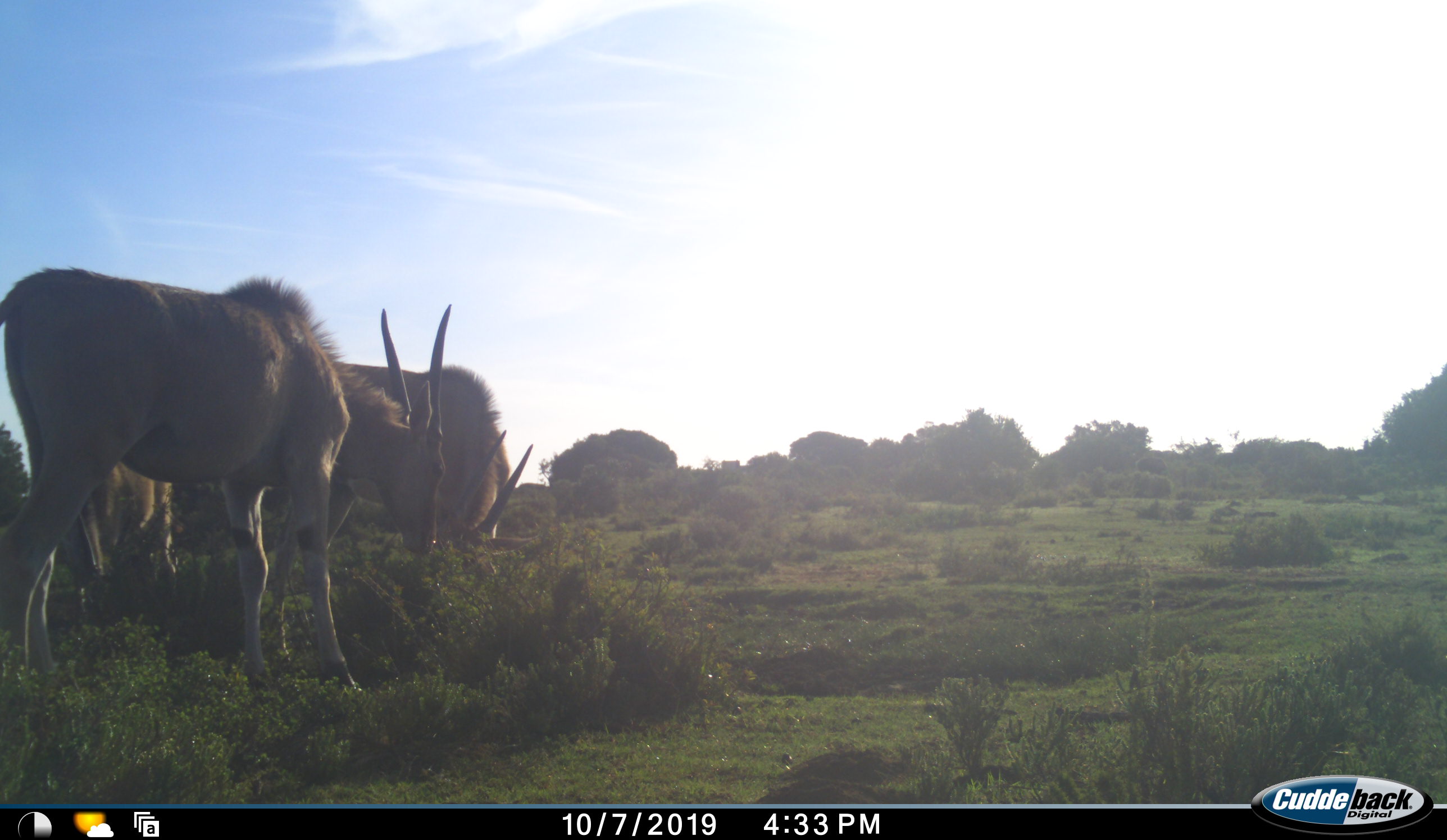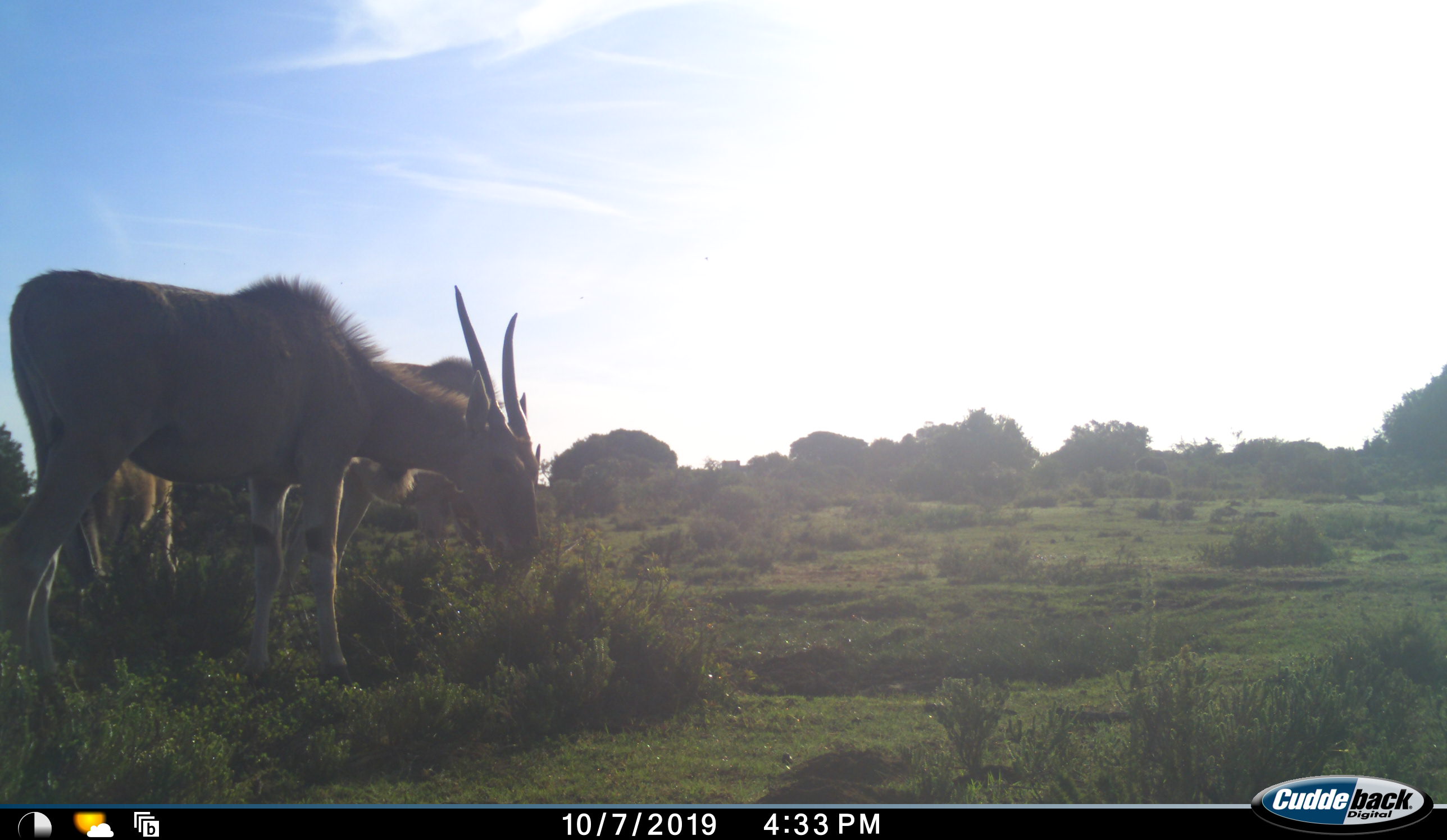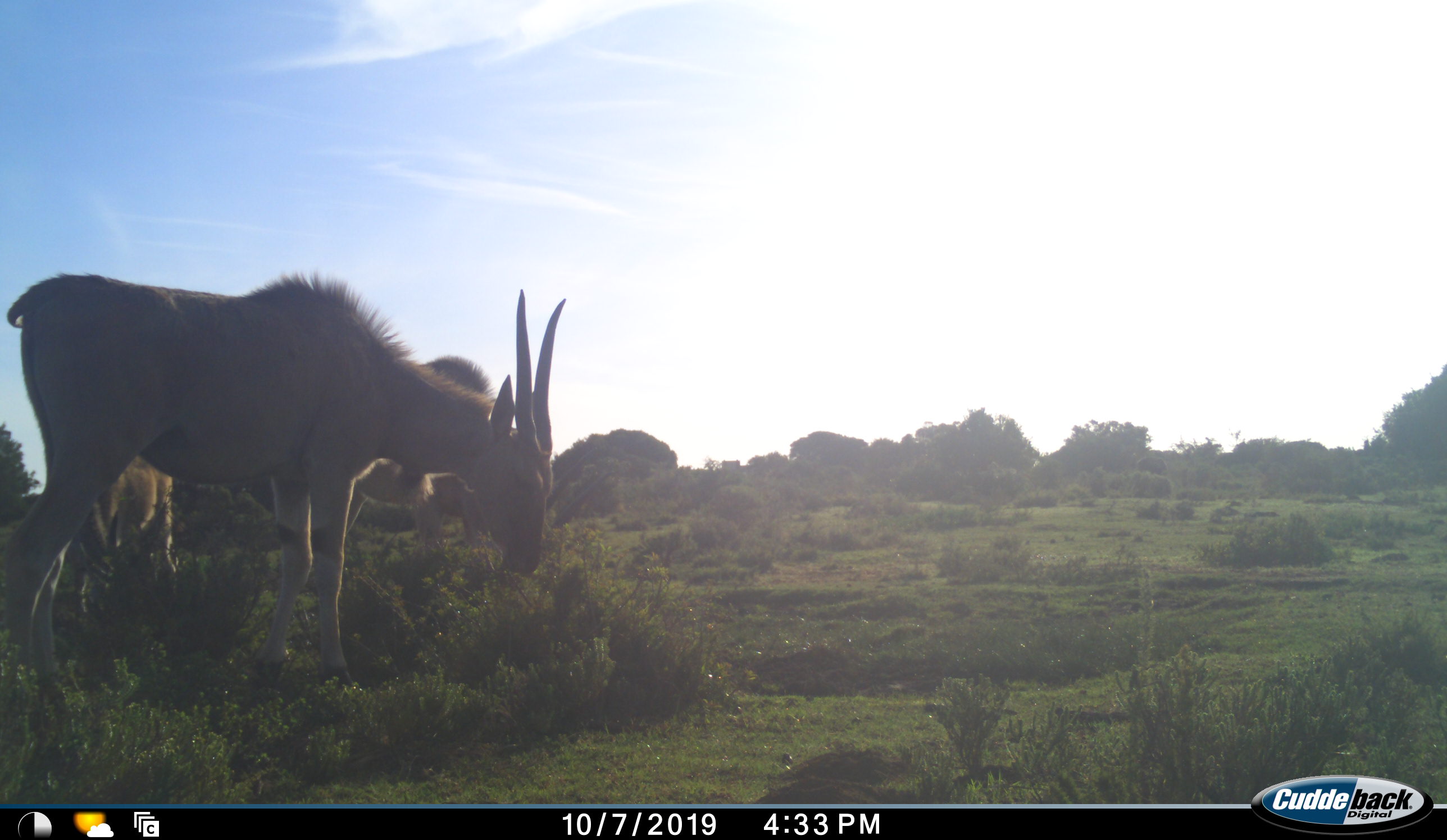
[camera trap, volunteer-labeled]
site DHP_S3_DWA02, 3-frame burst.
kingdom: Animalia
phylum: Chordata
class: Mammalia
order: Artiodactyla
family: Bovidae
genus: Tragelaphus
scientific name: Tragelaphus oryx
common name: eland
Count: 3.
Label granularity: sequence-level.